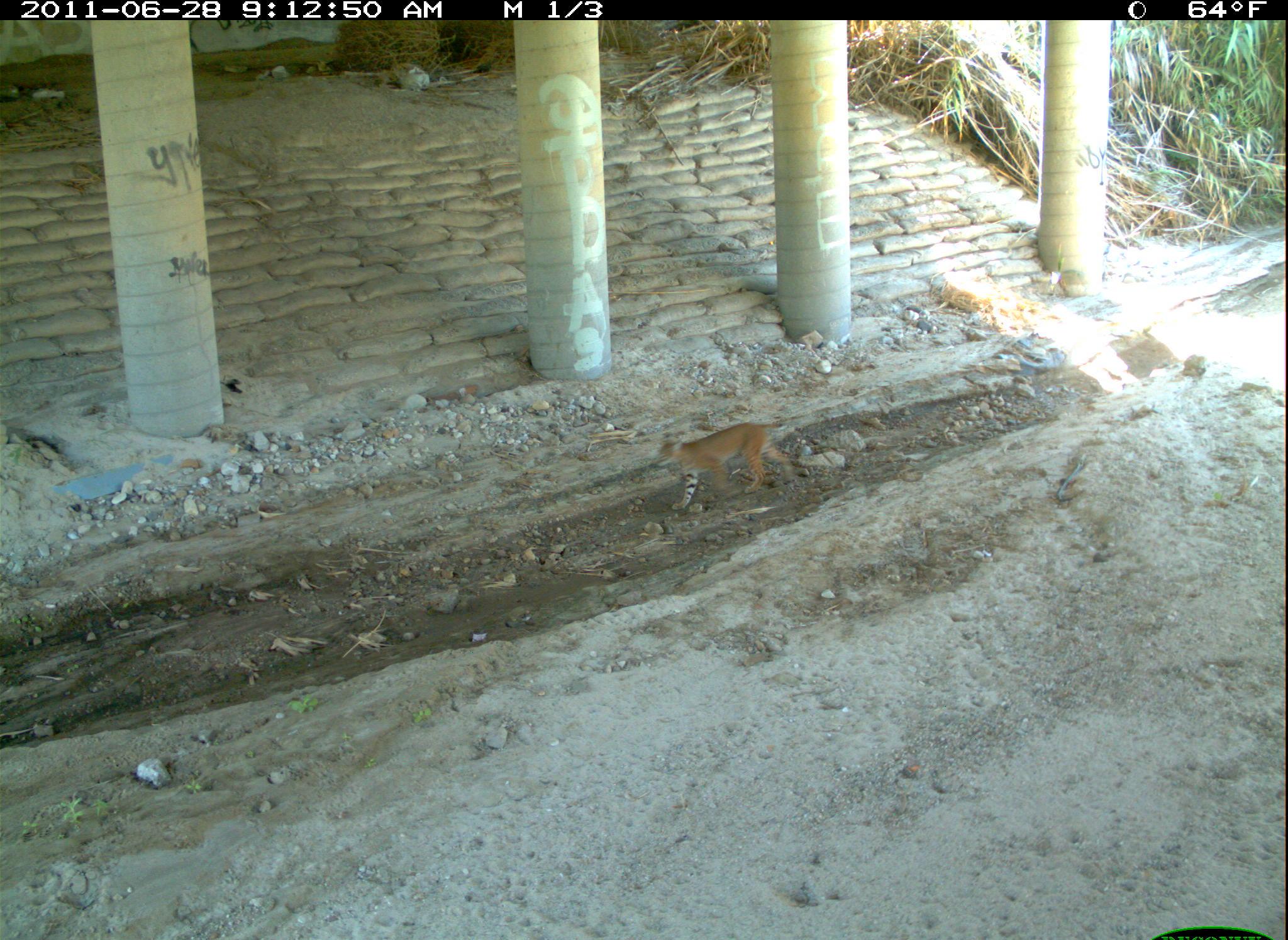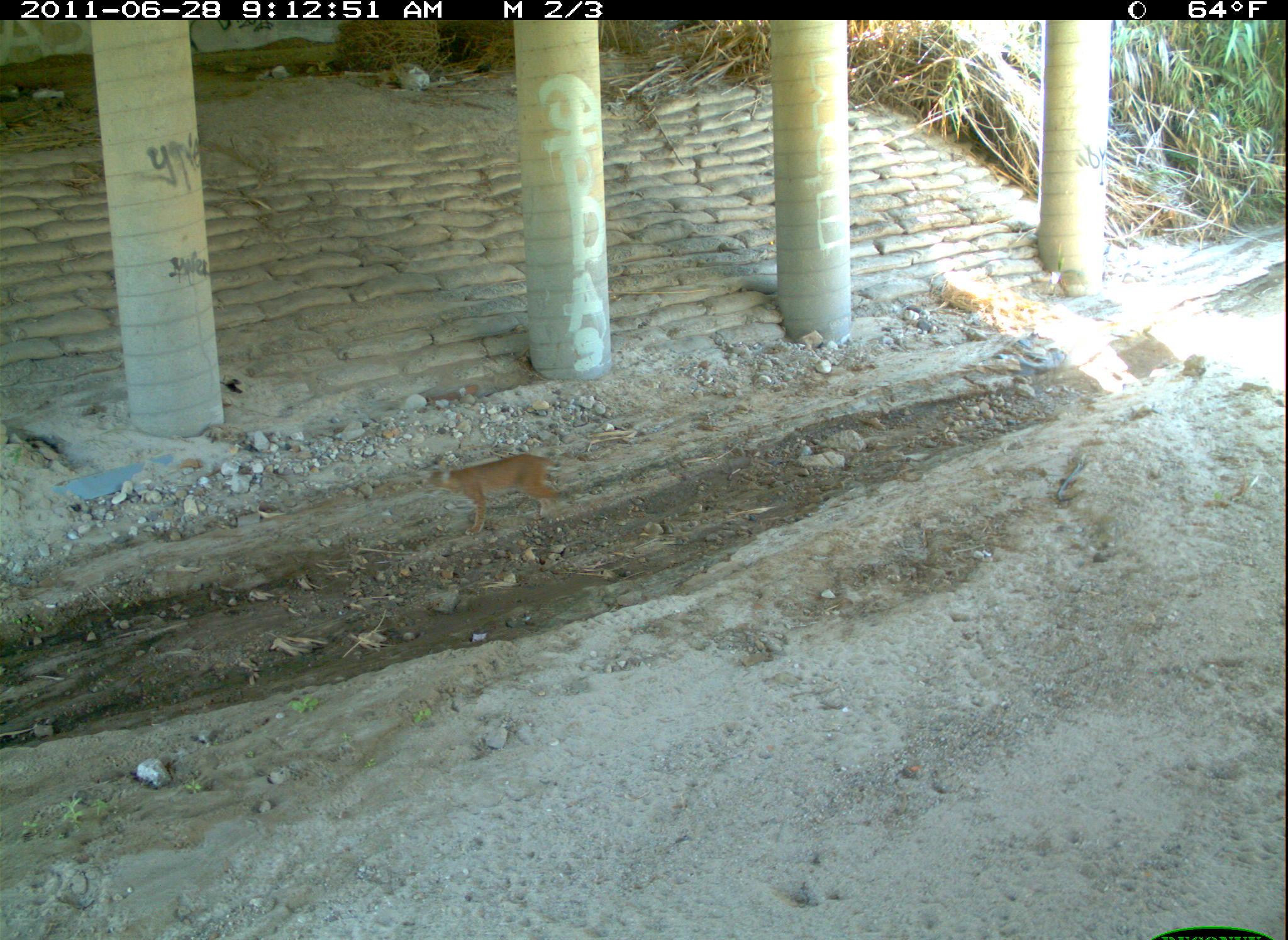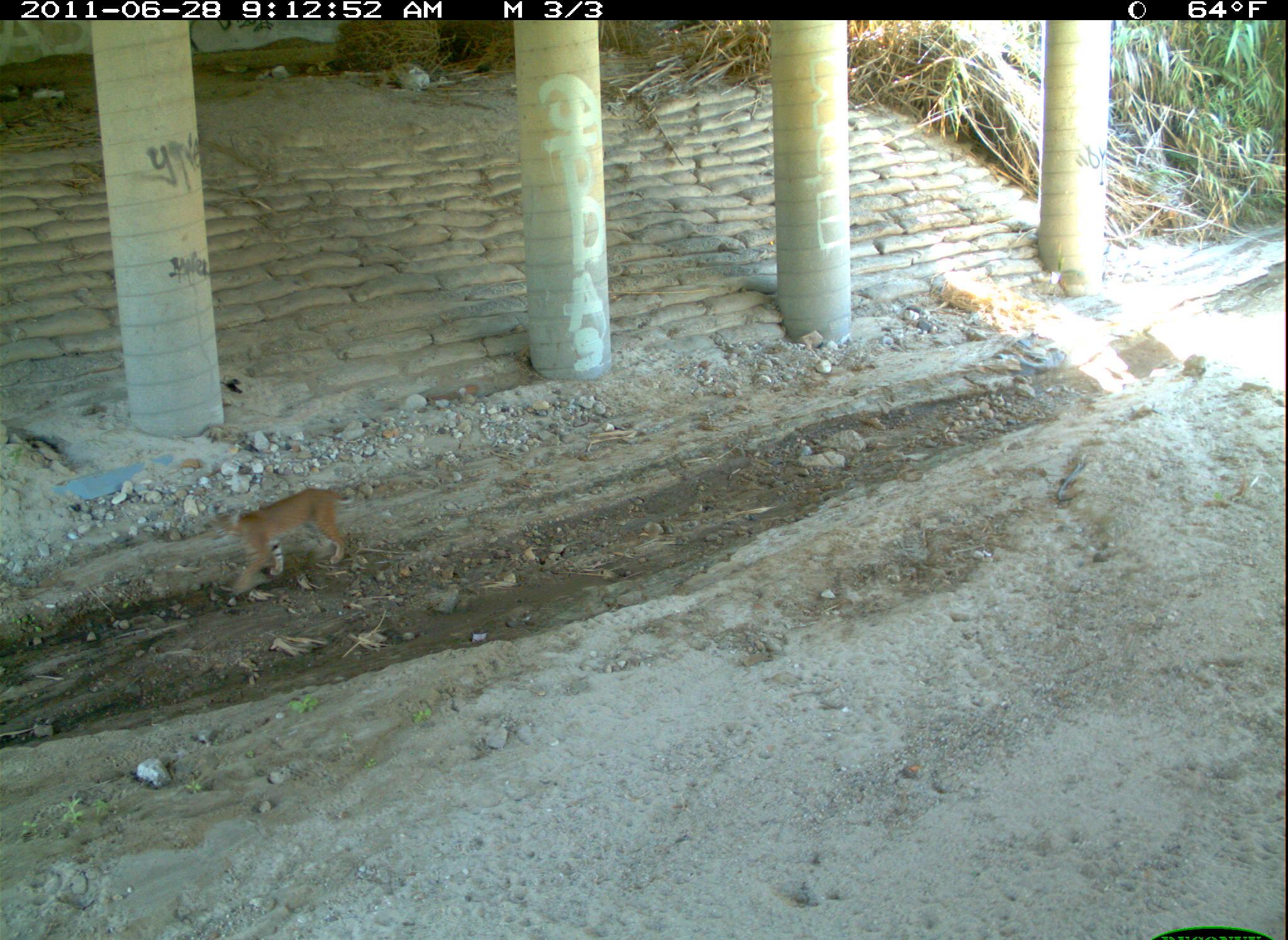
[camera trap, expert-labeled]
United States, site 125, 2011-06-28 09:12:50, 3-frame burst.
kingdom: Animalia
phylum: Chordata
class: Mammalia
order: Carnivora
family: Felidae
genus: Lynx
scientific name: Lynx rufus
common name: bobcat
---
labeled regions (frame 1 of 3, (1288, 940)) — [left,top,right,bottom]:
bobcat: [647,406,803,520]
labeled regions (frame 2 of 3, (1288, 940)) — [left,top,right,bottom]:
bobcat: [416,445,571,547]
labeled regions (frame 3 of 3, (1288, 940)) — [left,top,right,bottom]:
bobcat: [210,480,355,600]